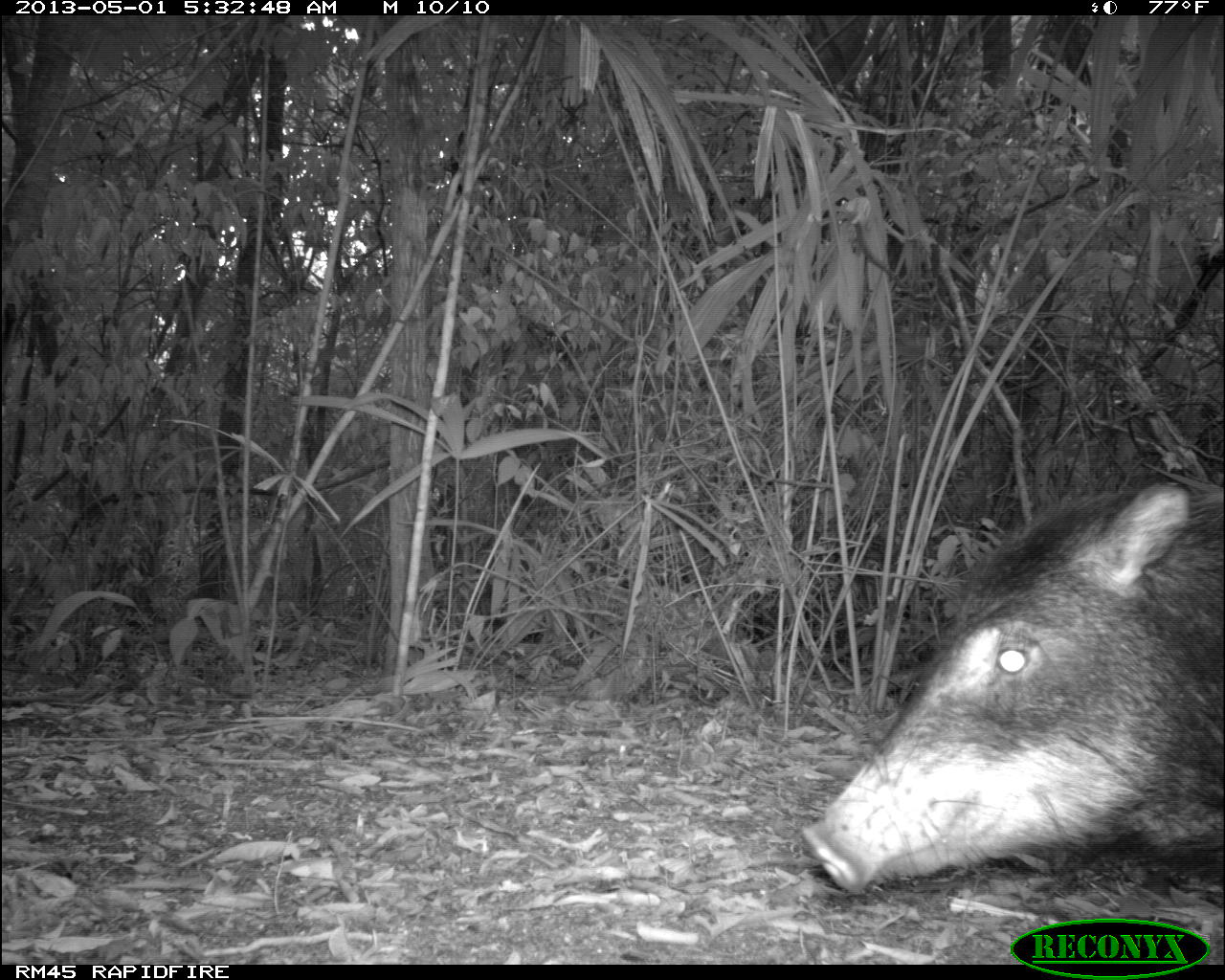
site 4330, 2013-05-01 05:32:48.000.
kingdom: Animalia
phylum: Chordata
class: Mammalia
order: Artiodactyla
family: Tayassuidae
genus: Tayassu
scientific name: Tayassu pecari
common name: white-lipped peccary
Tayassu pecari (white-lipped peccary), count 1.